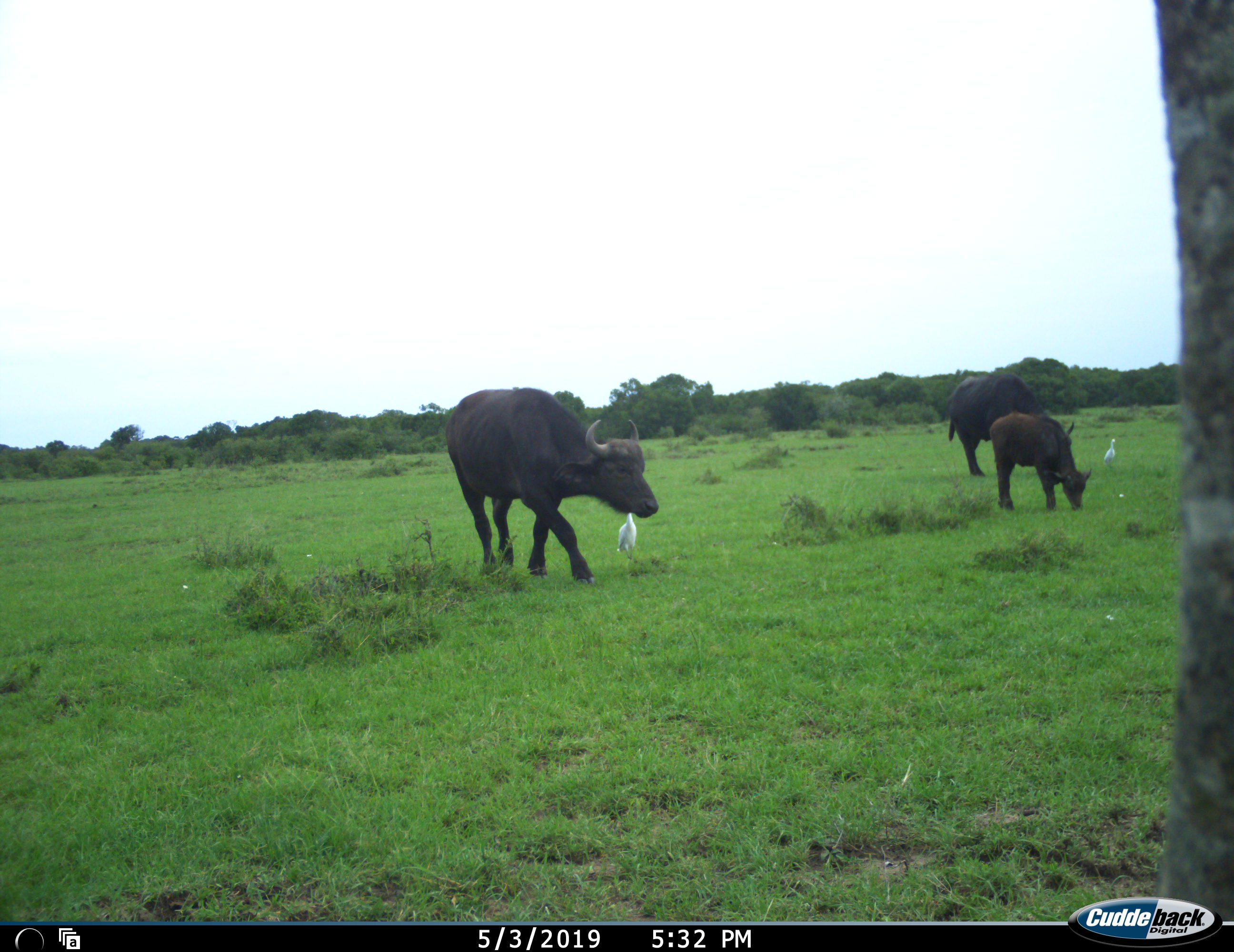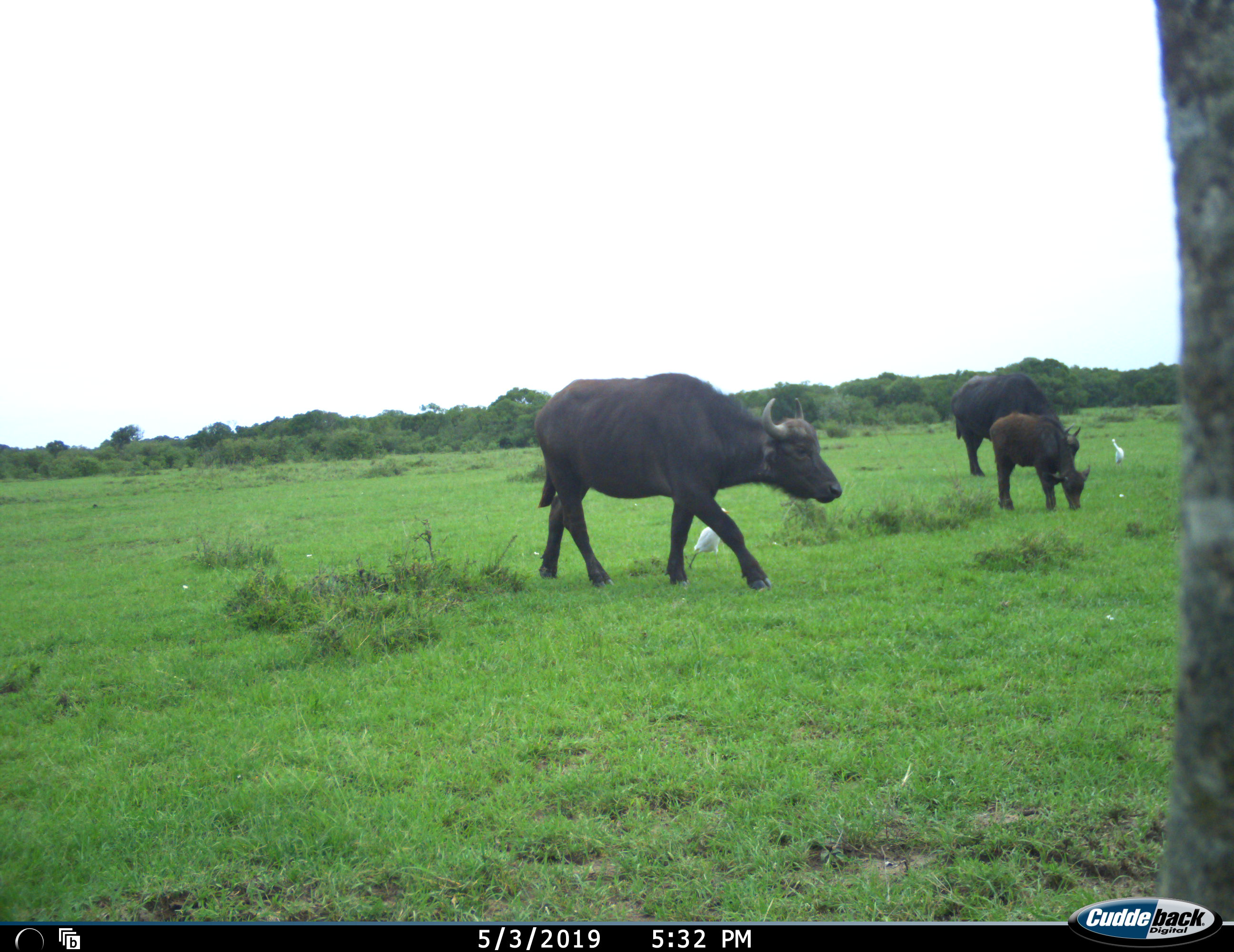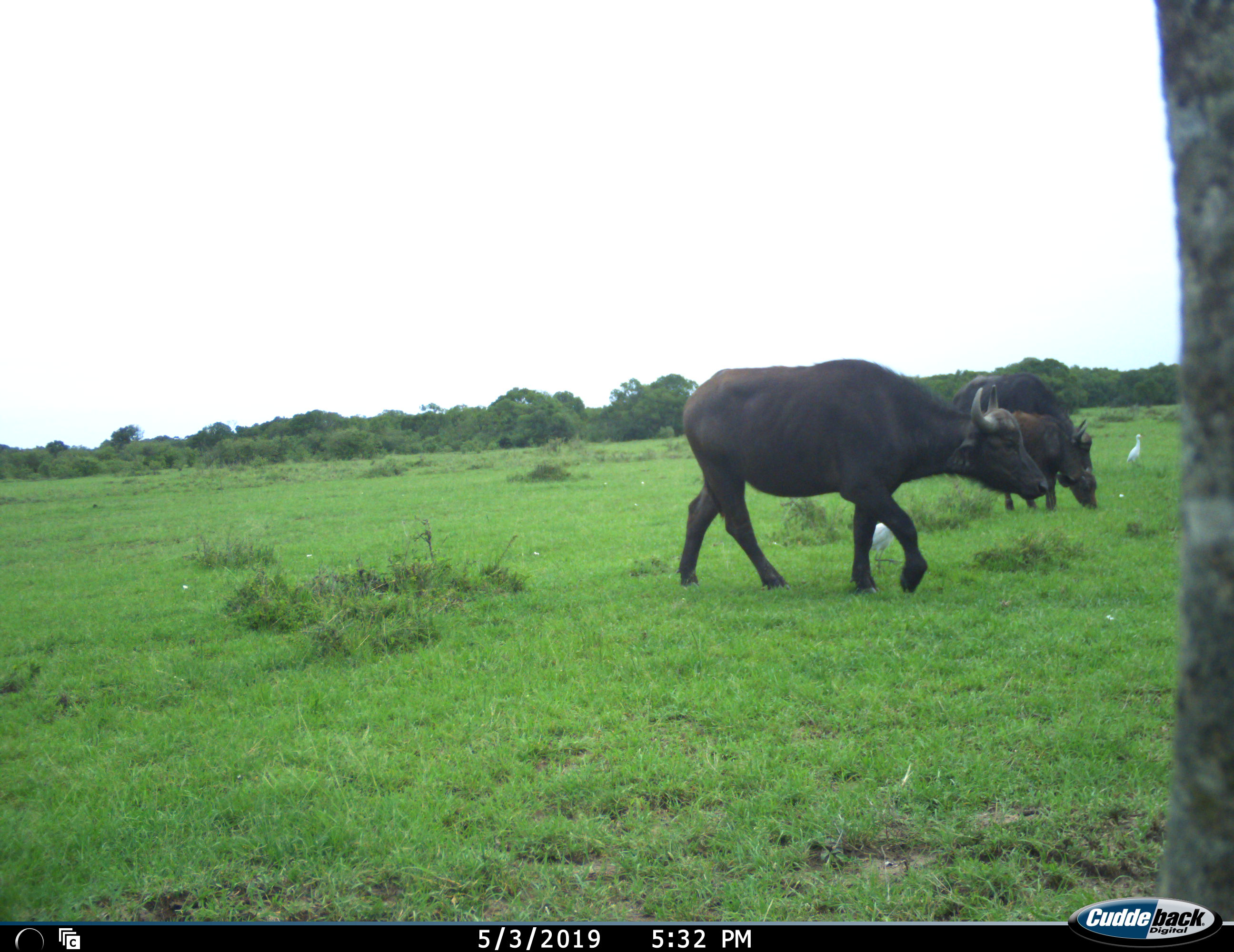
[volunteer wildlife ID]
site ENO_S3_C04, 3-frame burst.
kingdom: Animalia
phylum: Chordata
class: Aves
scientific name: Aves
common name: bird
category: birdother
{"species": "birdother (bird) (Aves)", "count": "2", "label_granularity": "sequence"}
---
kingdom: Animalia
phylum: Chordata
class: Mammalia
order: Artiodactyla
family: Bovidae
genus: Syncerus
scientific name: Syncerus caffer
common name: african buffalo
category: buffalo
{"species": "buffalo (african buffalo) (Syncerus caffer)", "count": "3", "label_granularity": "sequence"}